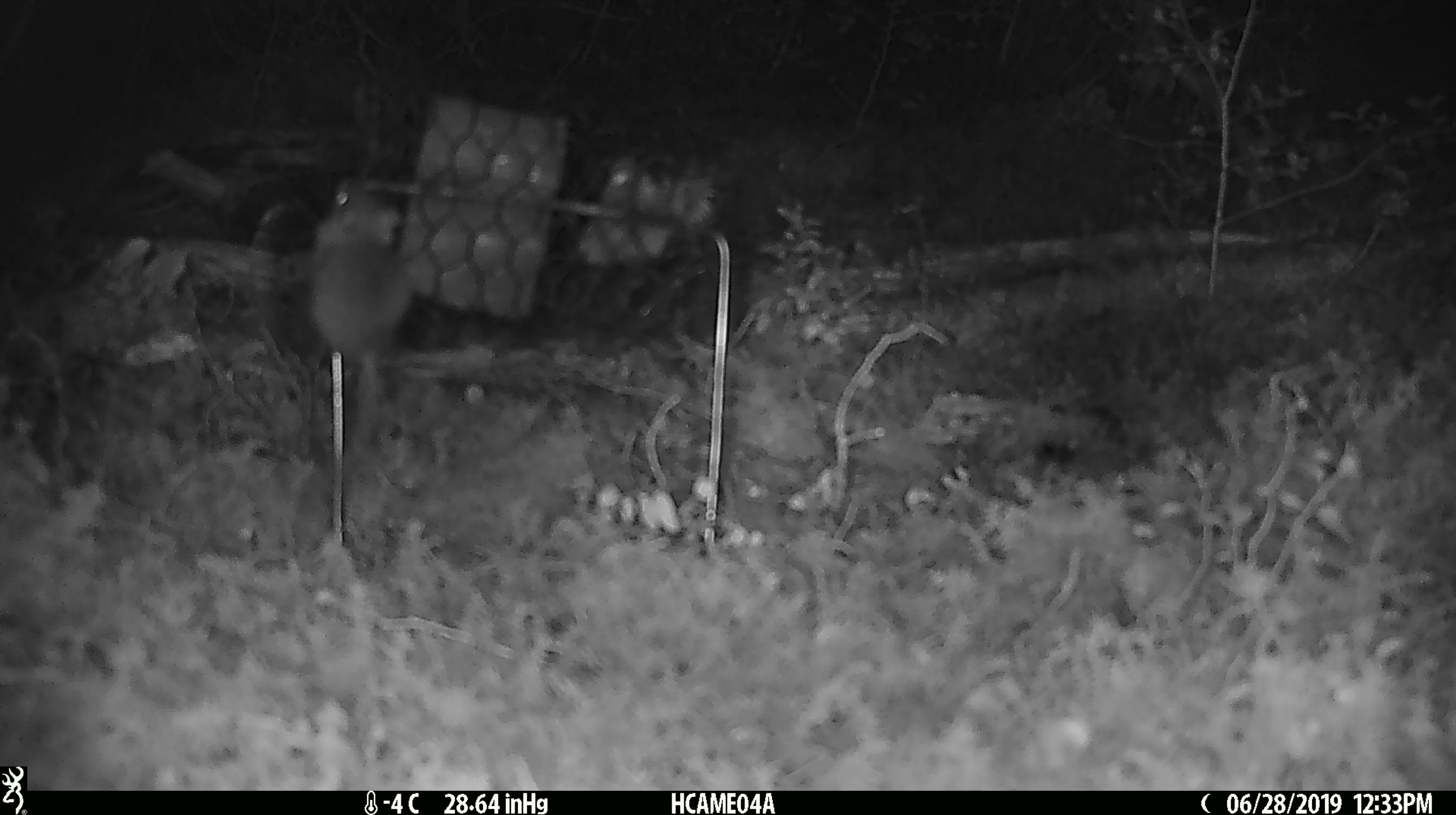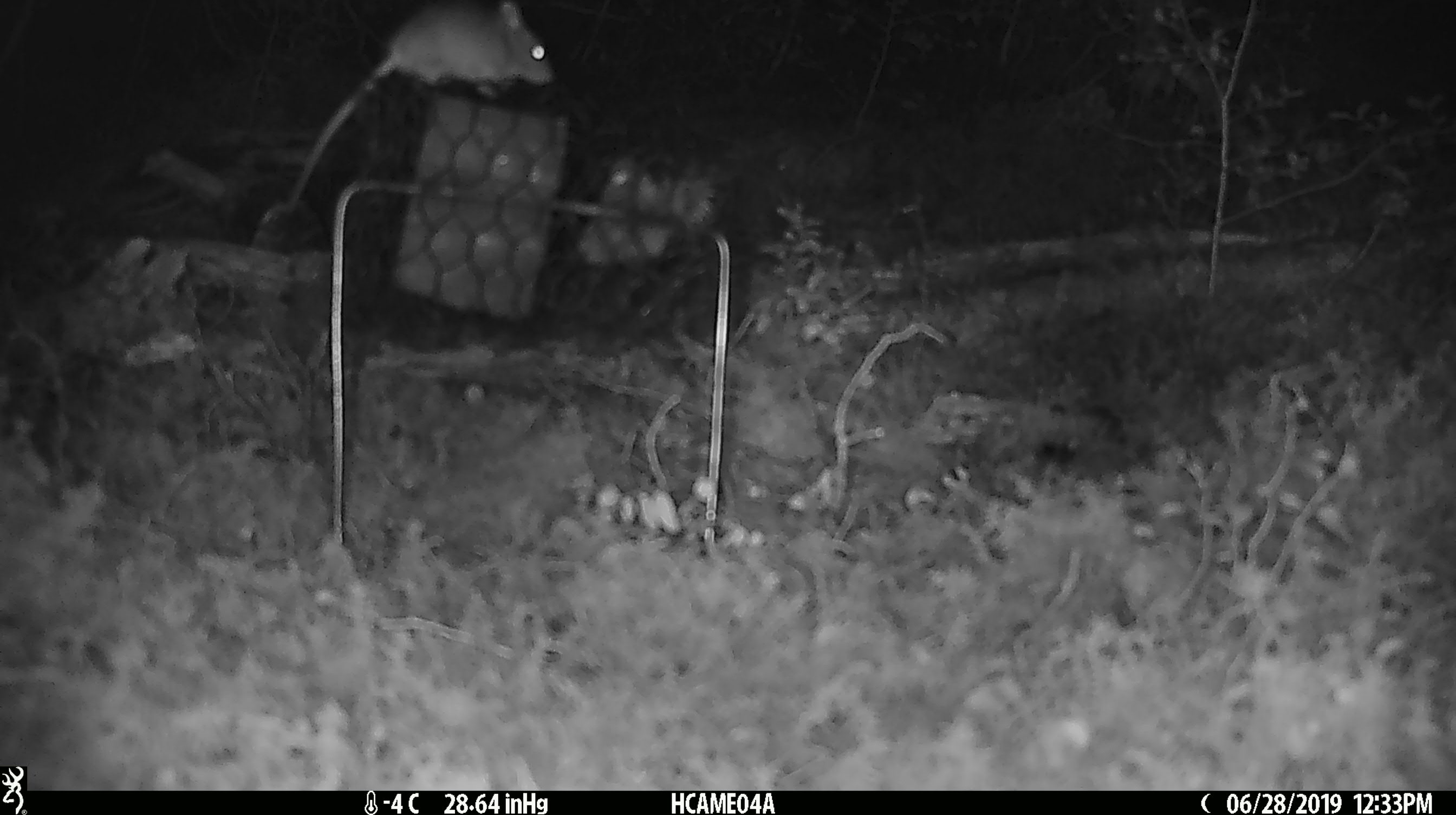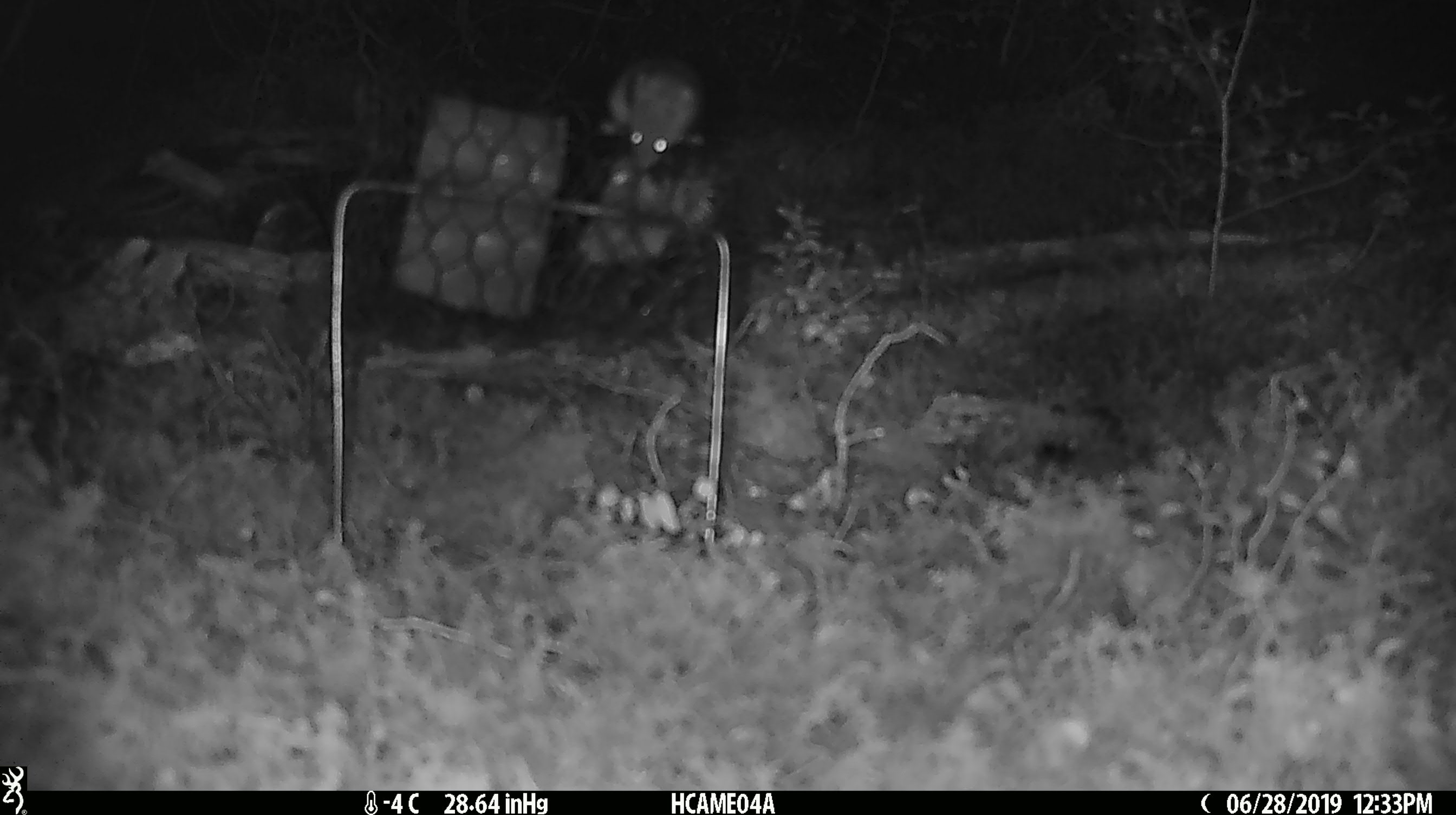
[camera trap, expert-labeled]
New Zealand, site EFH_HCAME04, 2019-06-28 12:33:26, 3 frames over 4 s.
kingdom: Animalia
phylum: Chordata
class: Mammalia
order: Rodentia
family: Muridae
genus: Mus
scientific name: Mus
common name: mouse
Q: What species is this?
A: Mouse (Mus).